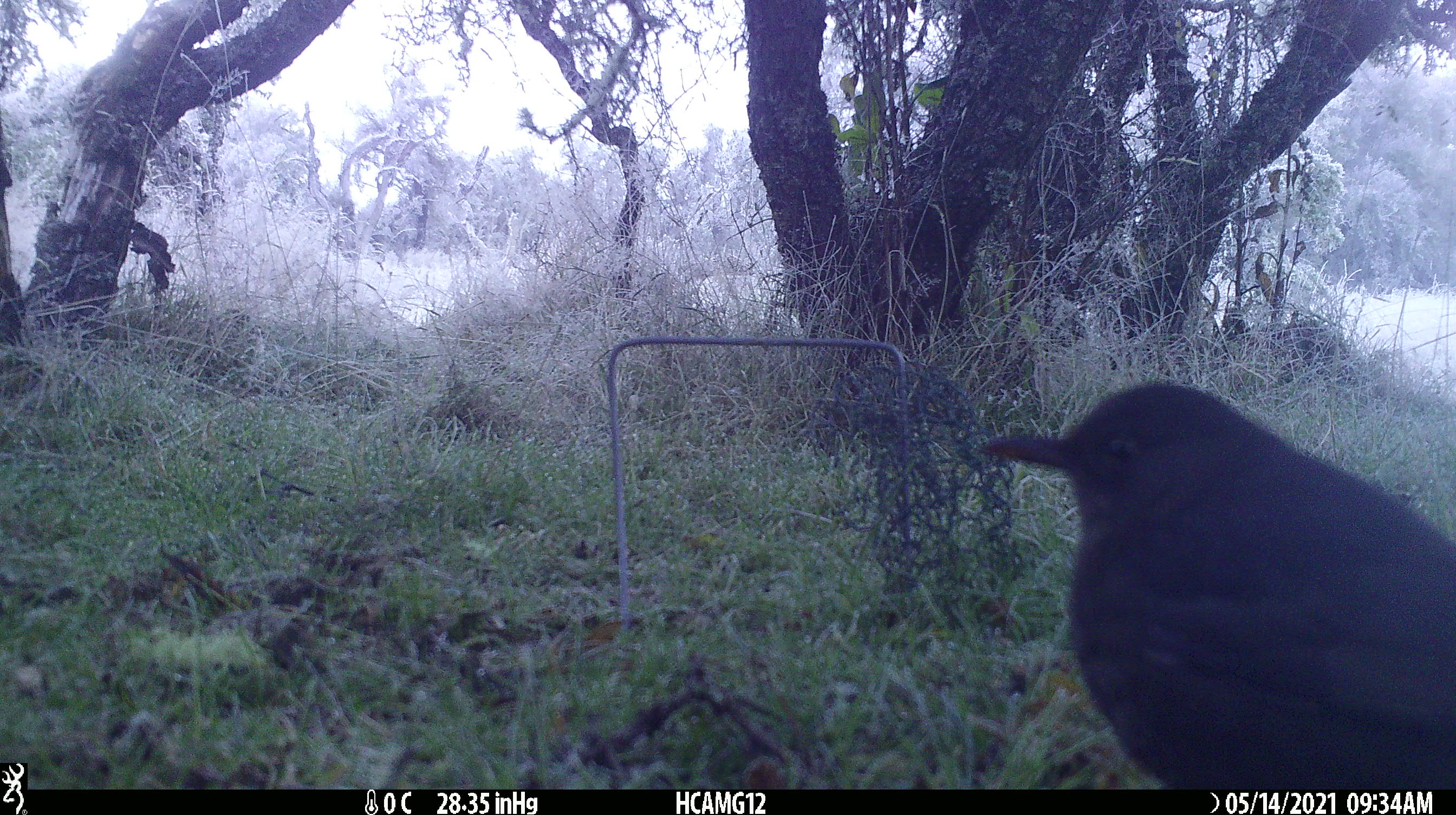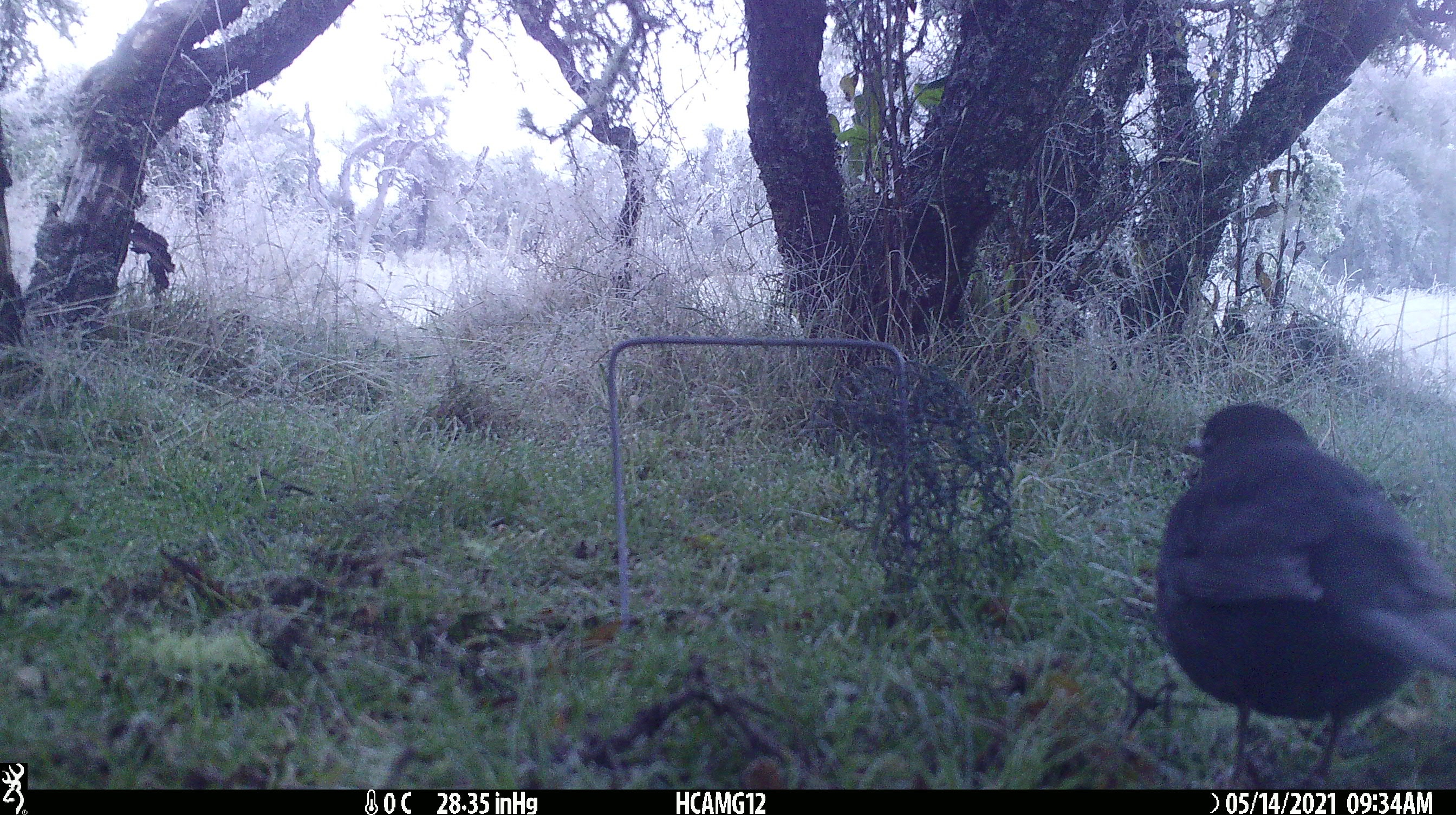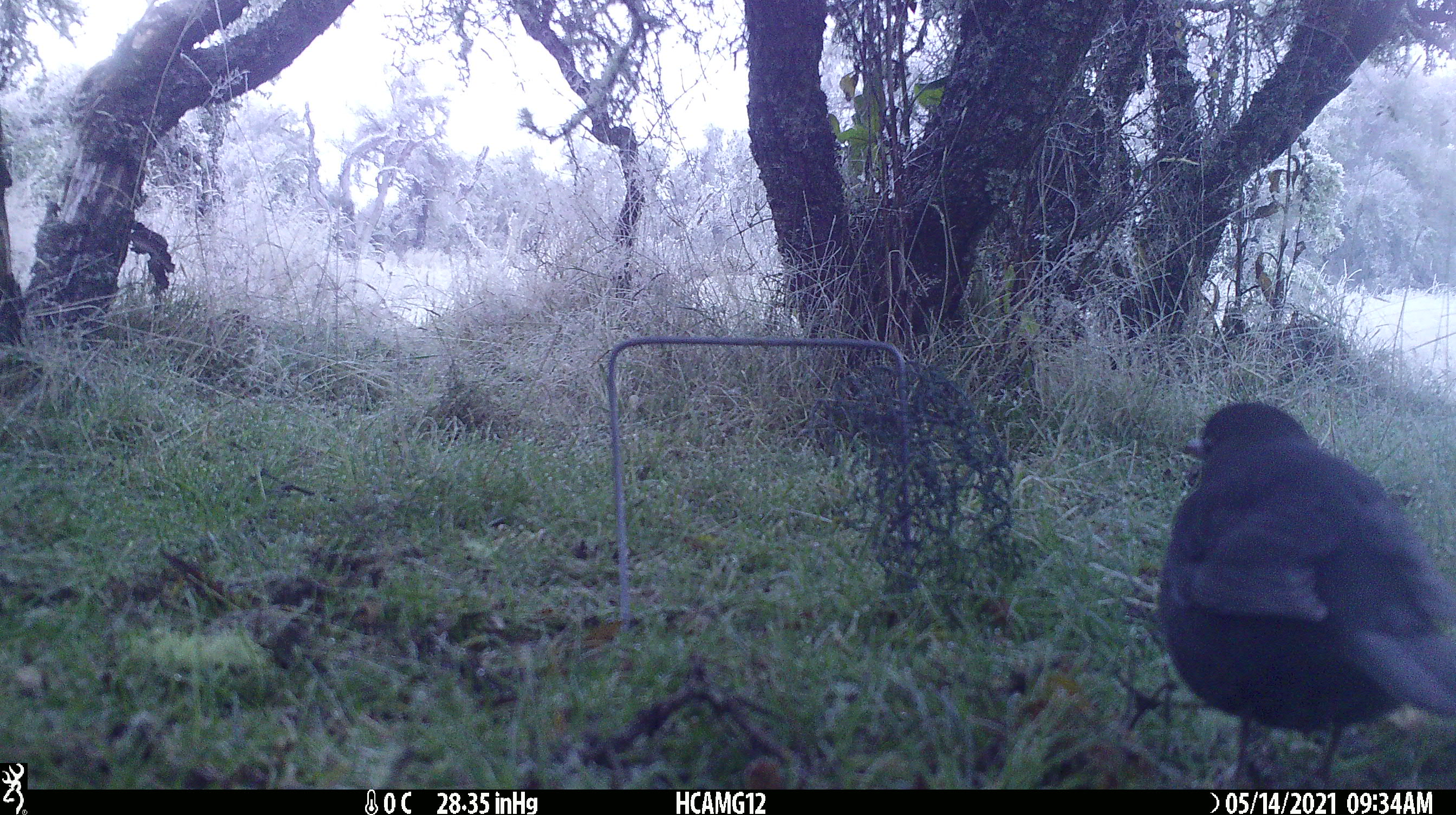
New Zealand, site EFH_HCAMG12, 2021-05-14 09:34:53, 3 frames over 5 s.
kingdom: Animalia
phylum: Chordata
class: Aves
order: Passeriformes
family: Turdidae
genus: Turdus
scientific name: Turdus merula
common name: eurasian blackbird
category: blackbird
Blackbird (eurasian blackbird) (Turdus merula).